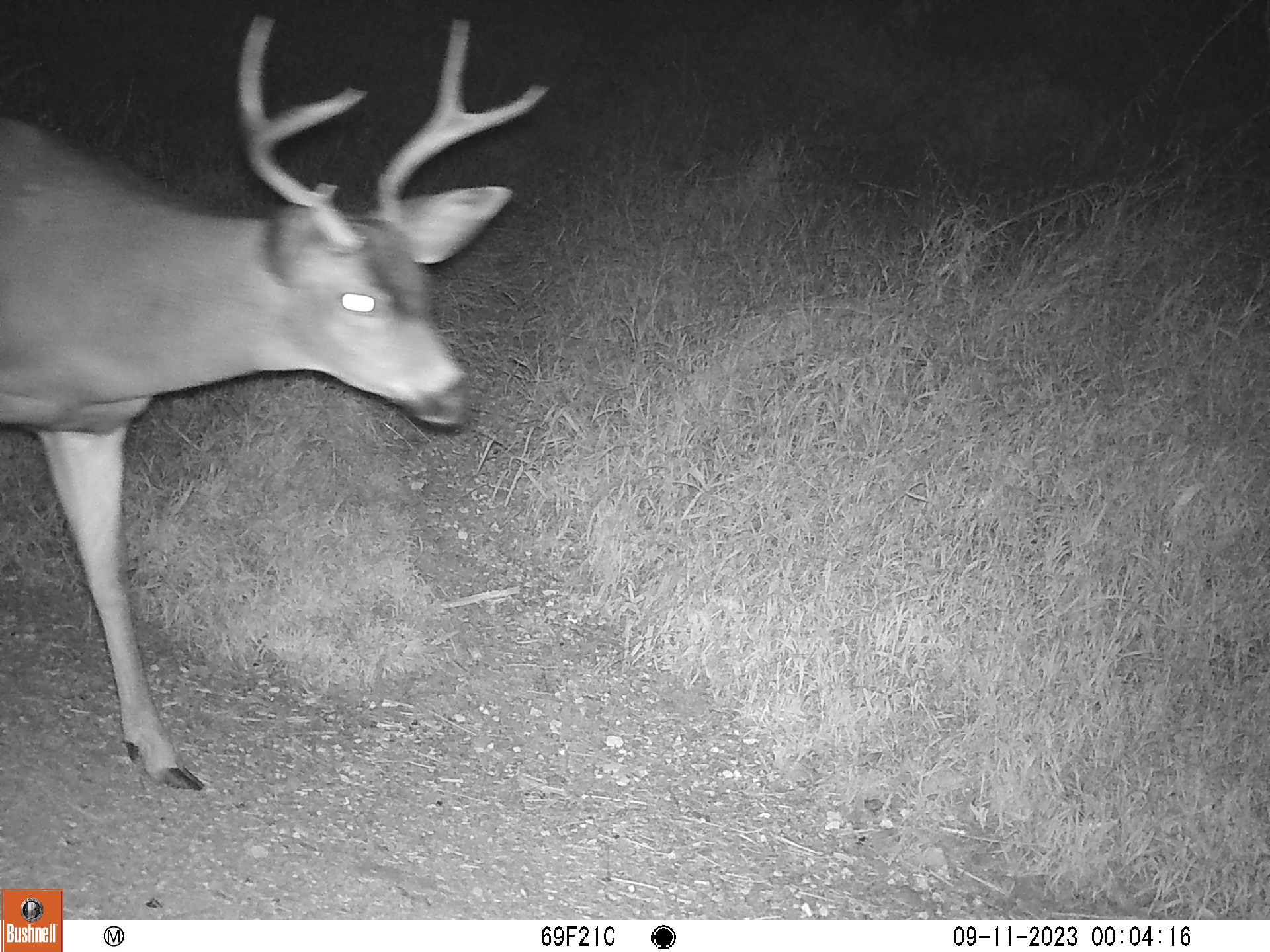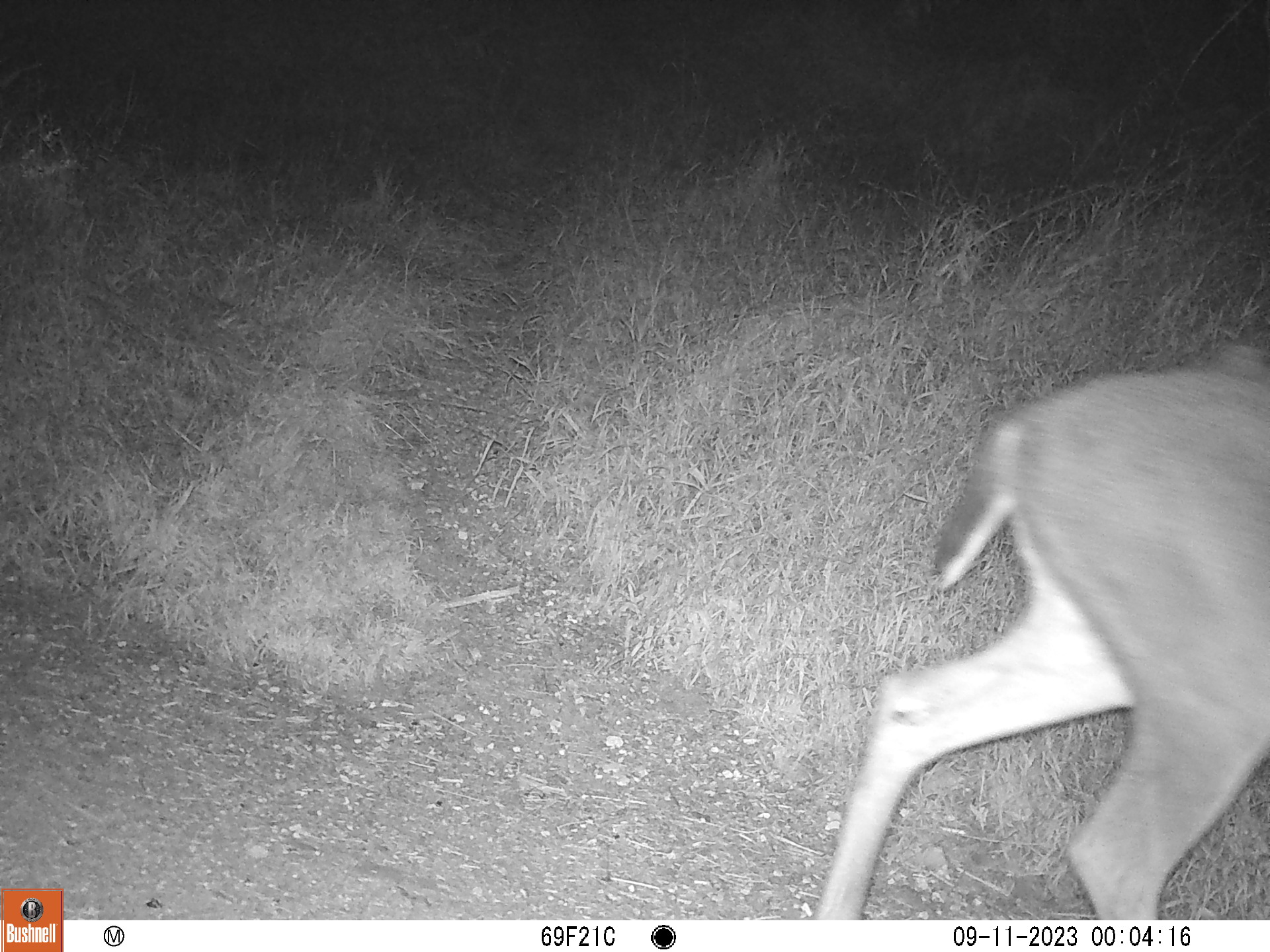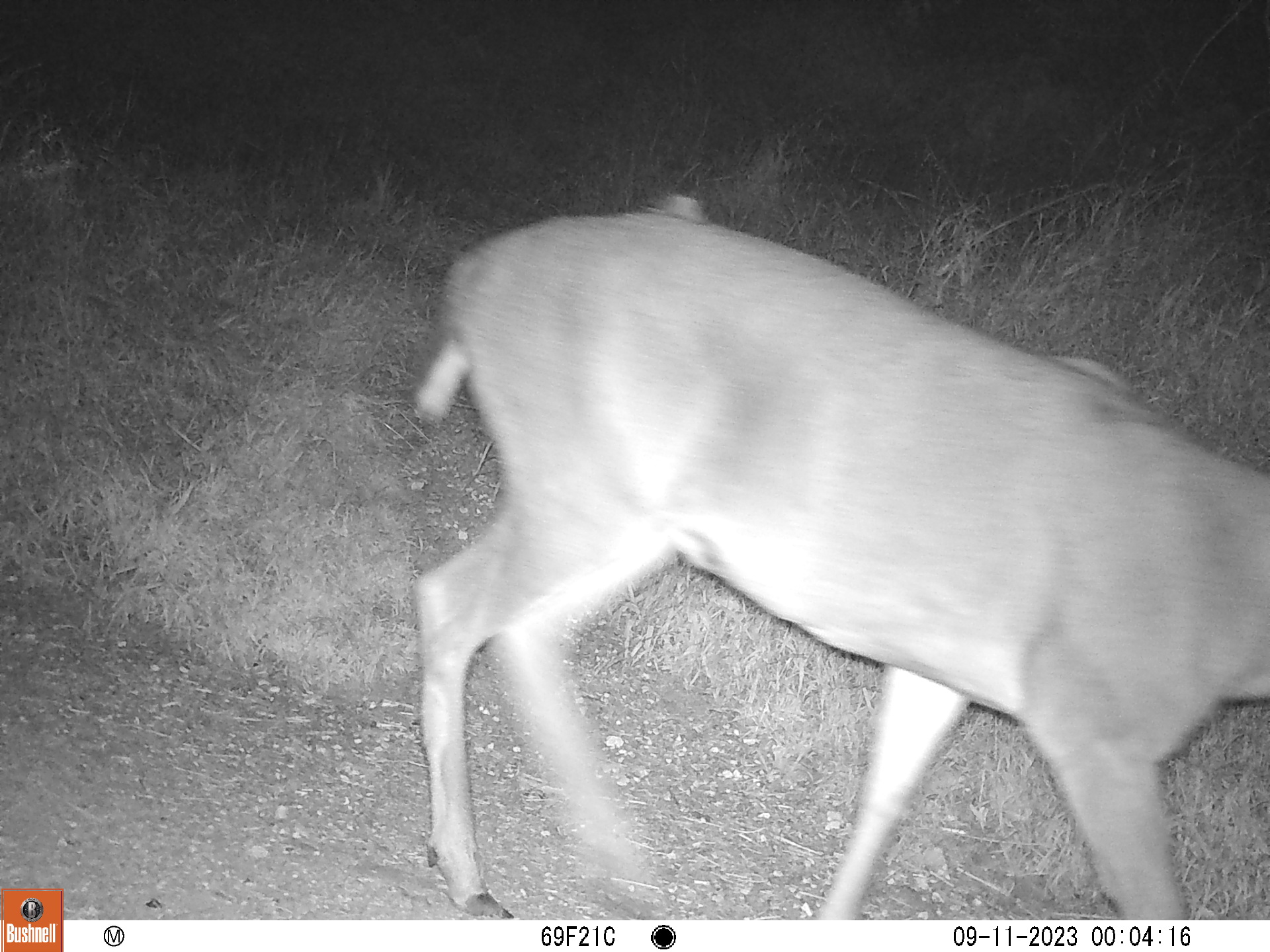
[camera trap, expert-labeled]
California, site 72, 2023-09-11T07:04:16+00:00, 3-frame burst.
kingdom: Animalia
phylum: Chordata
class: Mammalia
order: Artiodactyla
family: Cervidae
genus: Odocoileus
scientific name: Odocoileus hemionus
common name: mule deer